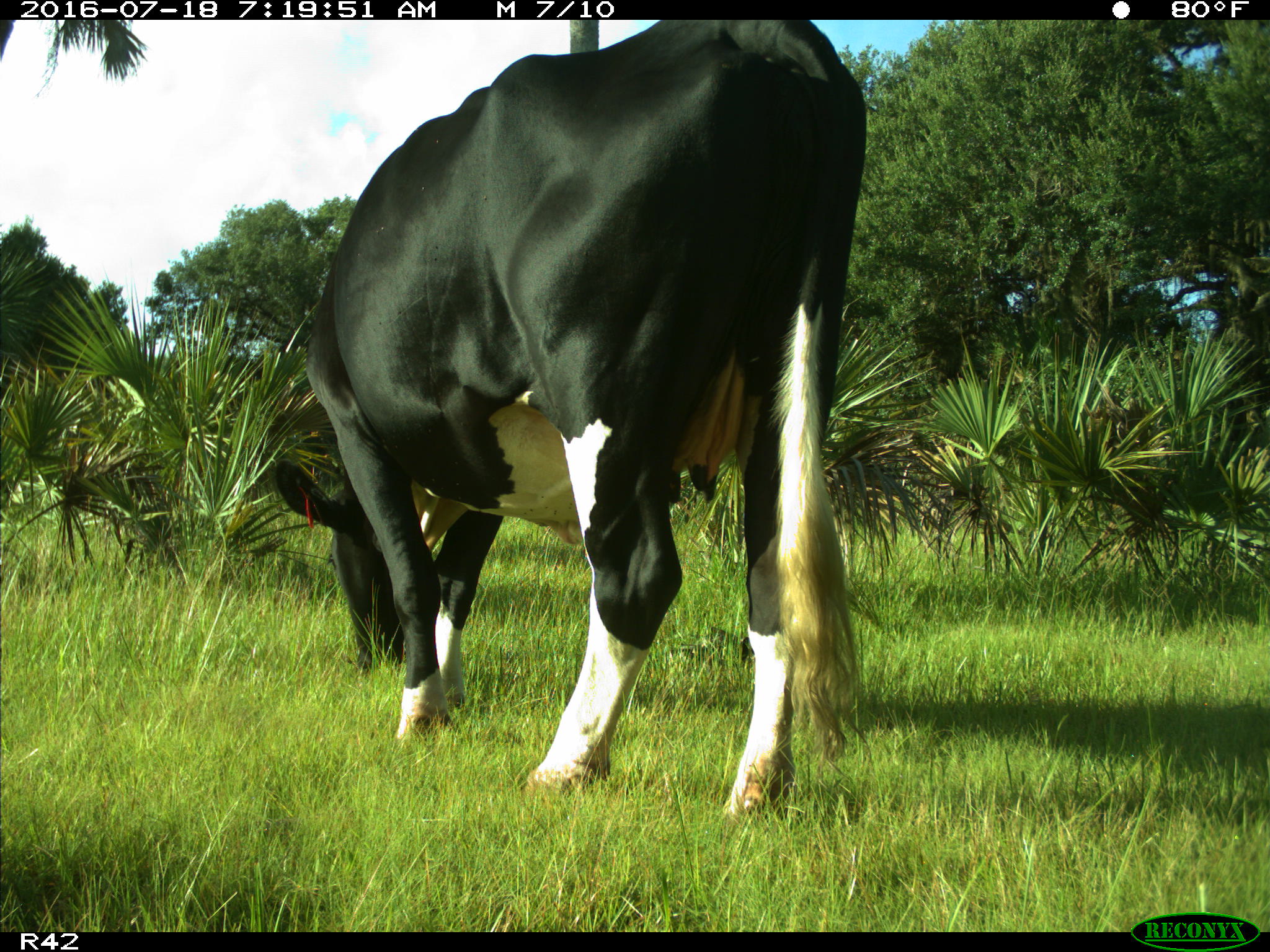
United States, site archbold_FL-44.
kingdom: Animalia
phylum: Chordata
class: Mammalia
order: Artiodactyla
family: Bovidae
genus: Bos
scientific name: Bos taurus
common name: domestic cow